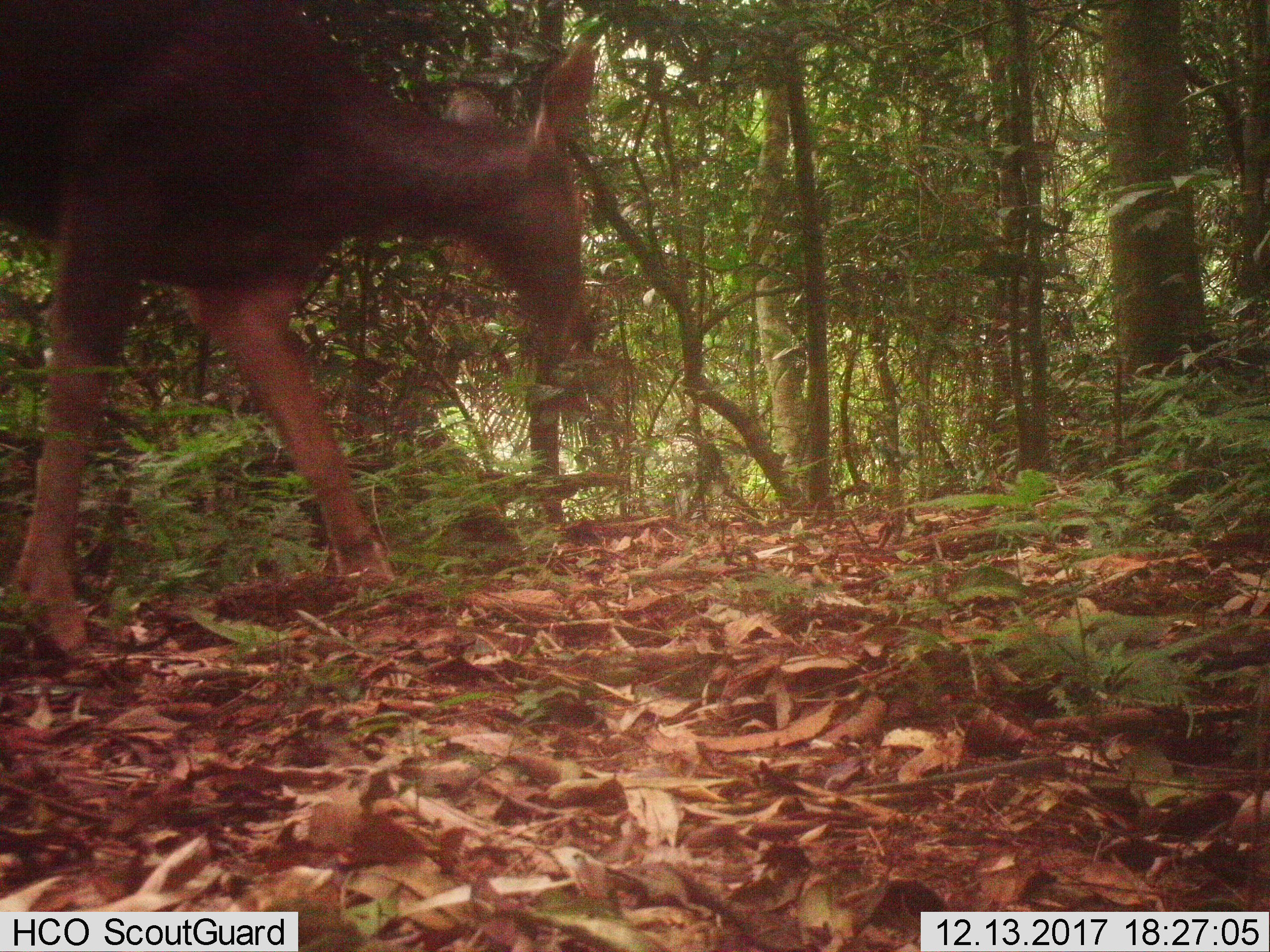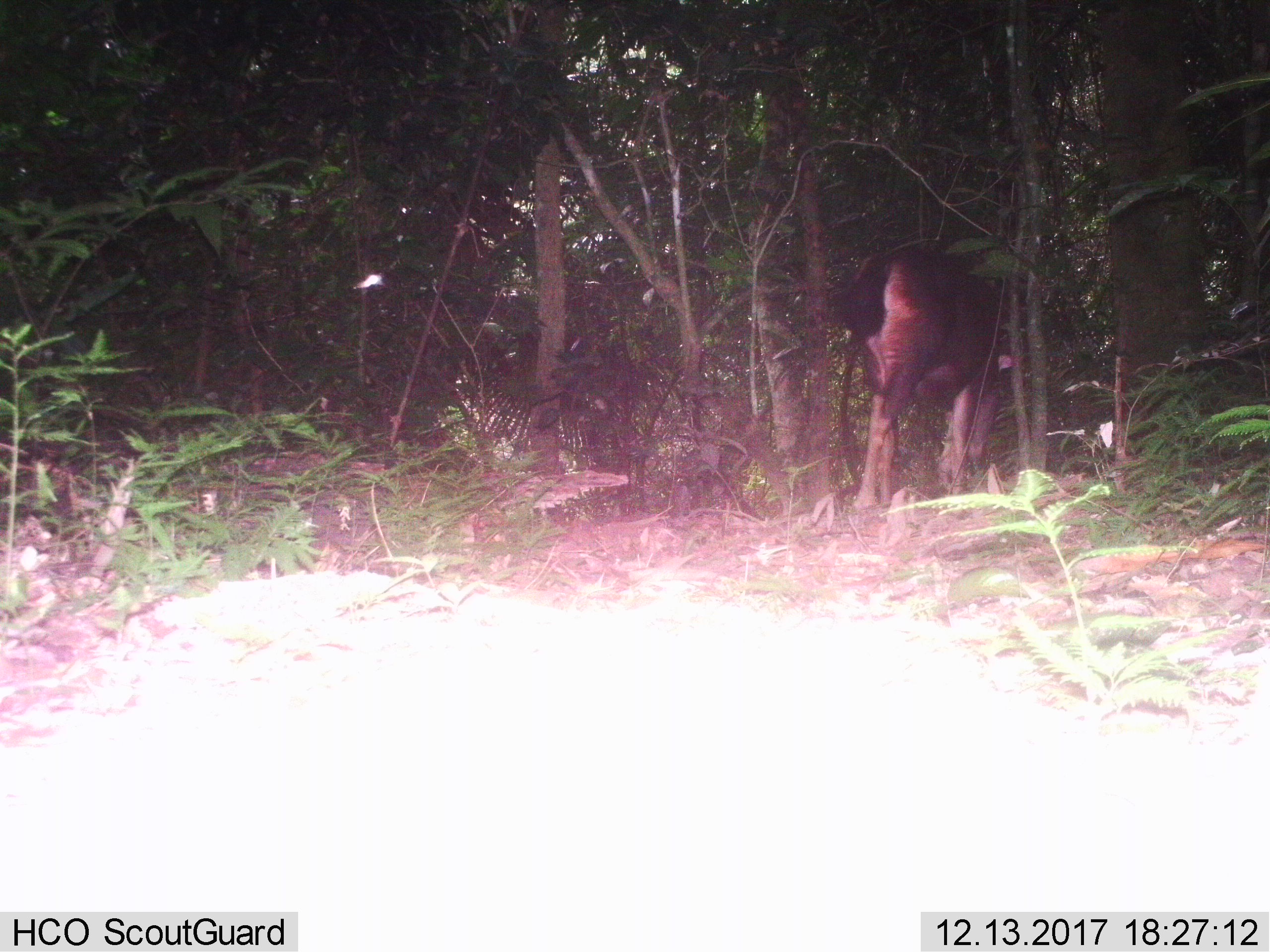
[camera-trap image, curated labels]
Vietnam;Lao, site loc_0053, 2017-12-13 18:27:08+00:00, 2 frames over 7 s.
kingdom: Animalia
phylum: Chordata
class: Mammalia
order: Artiodactyla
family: Cervidae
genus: Rusa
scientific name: Rusa unicolor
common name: sambar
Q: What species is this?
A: Sambar (Rusa unicolor).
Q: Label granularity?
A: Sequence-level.